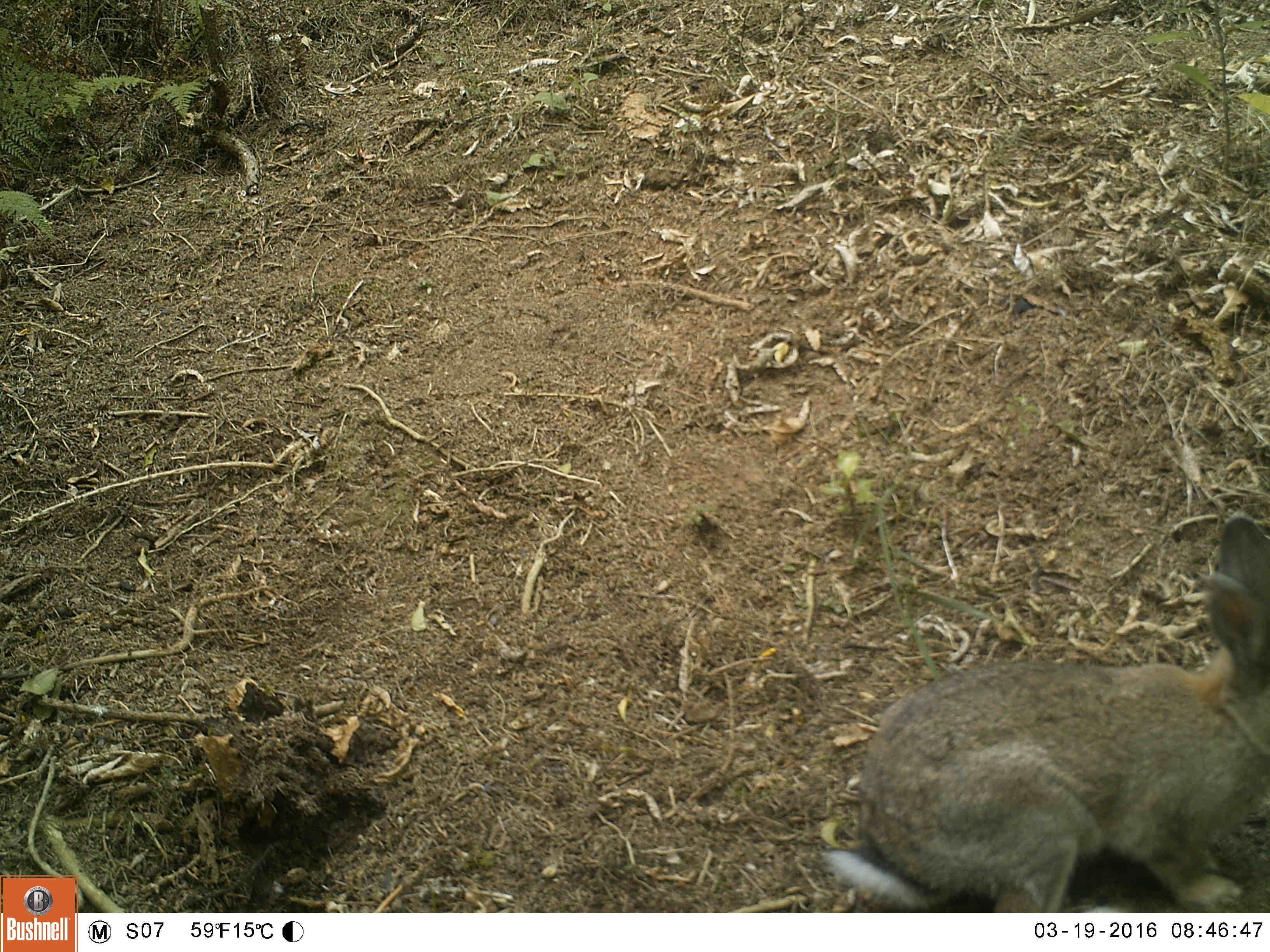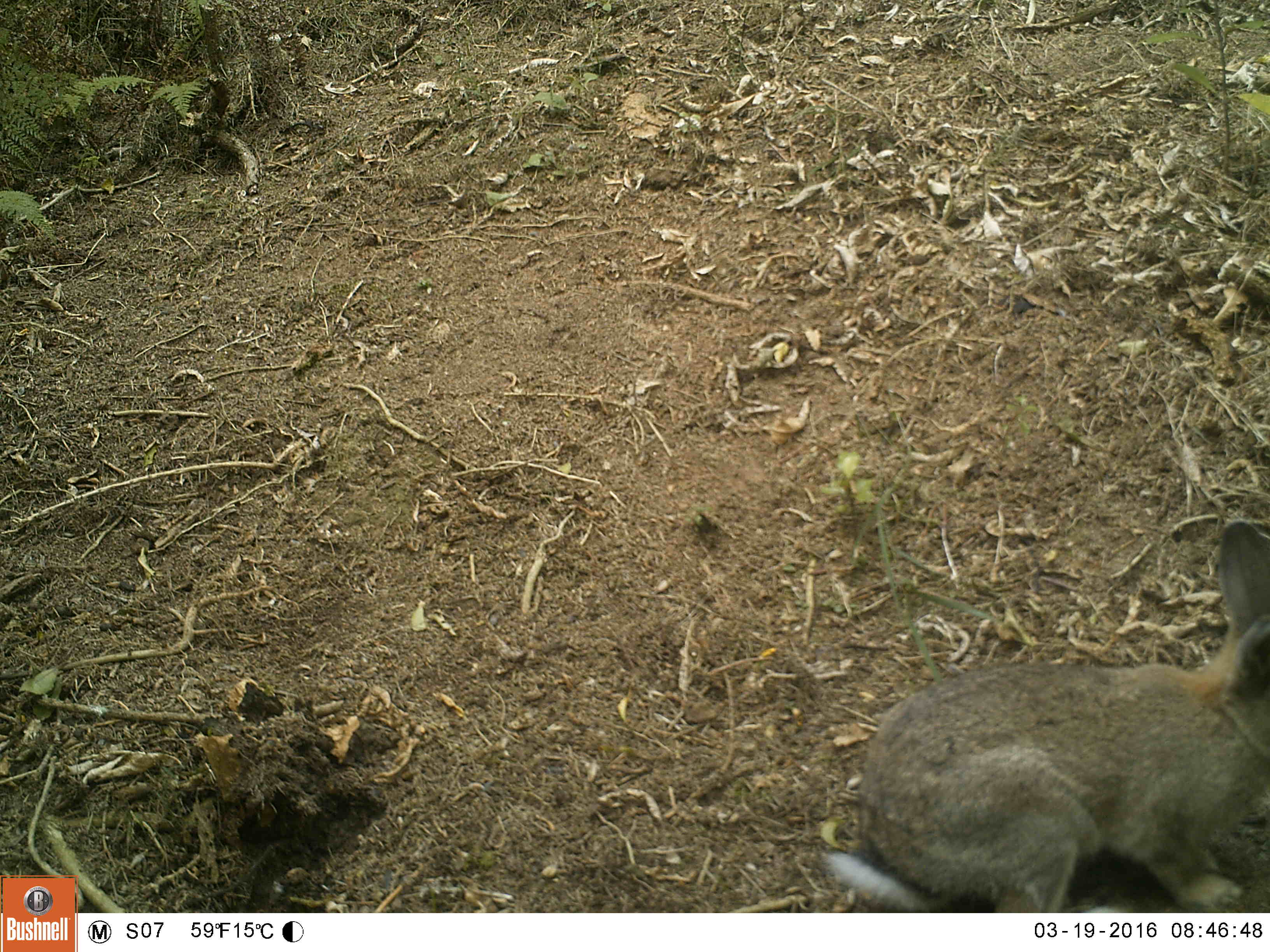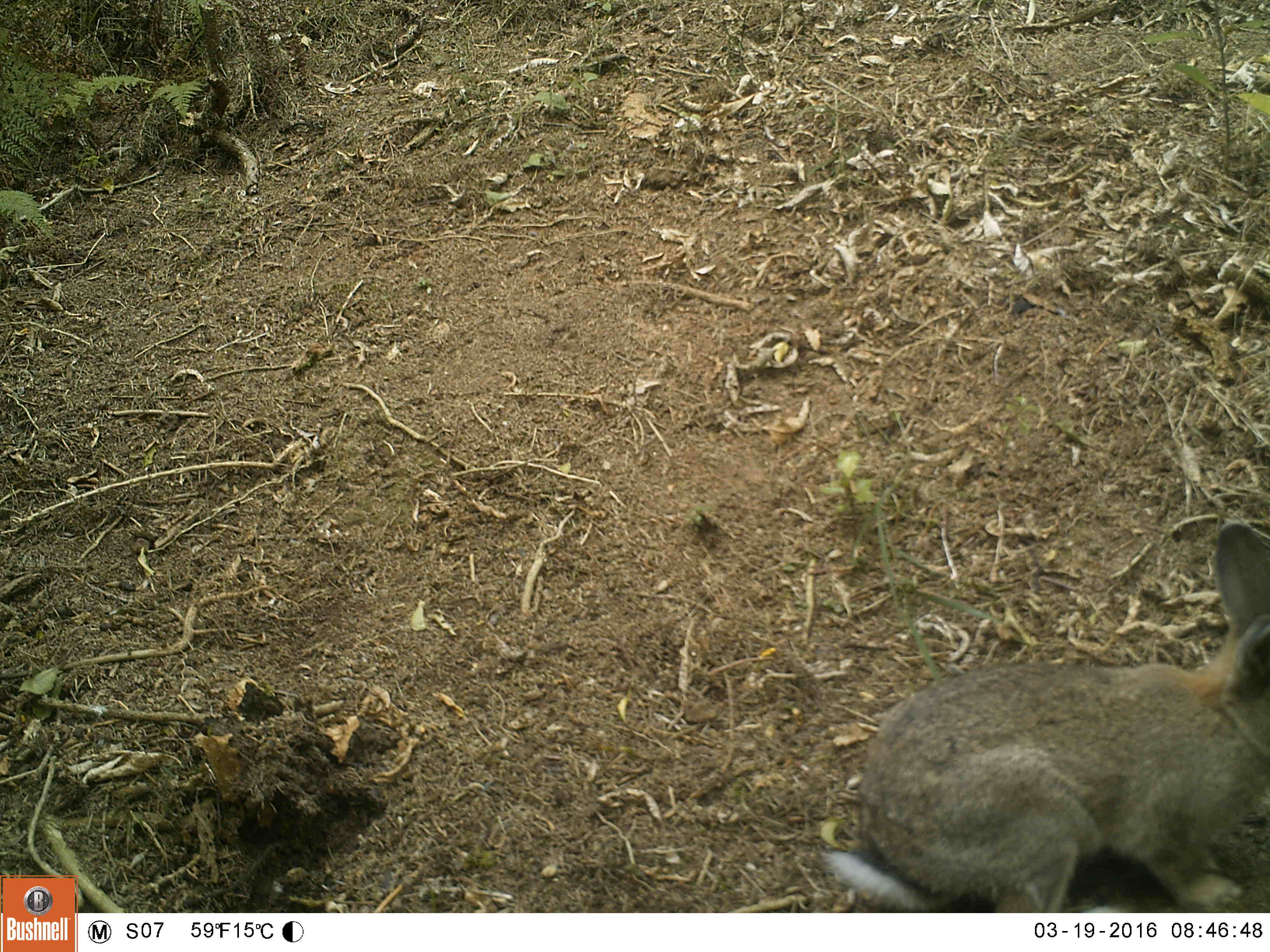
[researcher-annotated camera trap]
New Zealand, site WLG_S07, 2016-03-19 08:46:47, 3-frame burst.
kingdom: Animalia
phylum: Chordata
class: Mammalia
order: Lagomorpha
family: Leporidae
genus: Oryctolagus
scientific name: Oryctolagus cuniculus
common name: european rabbit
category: rabbit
Rabbit (european rabbit) (Oryctolagus cuniculus).